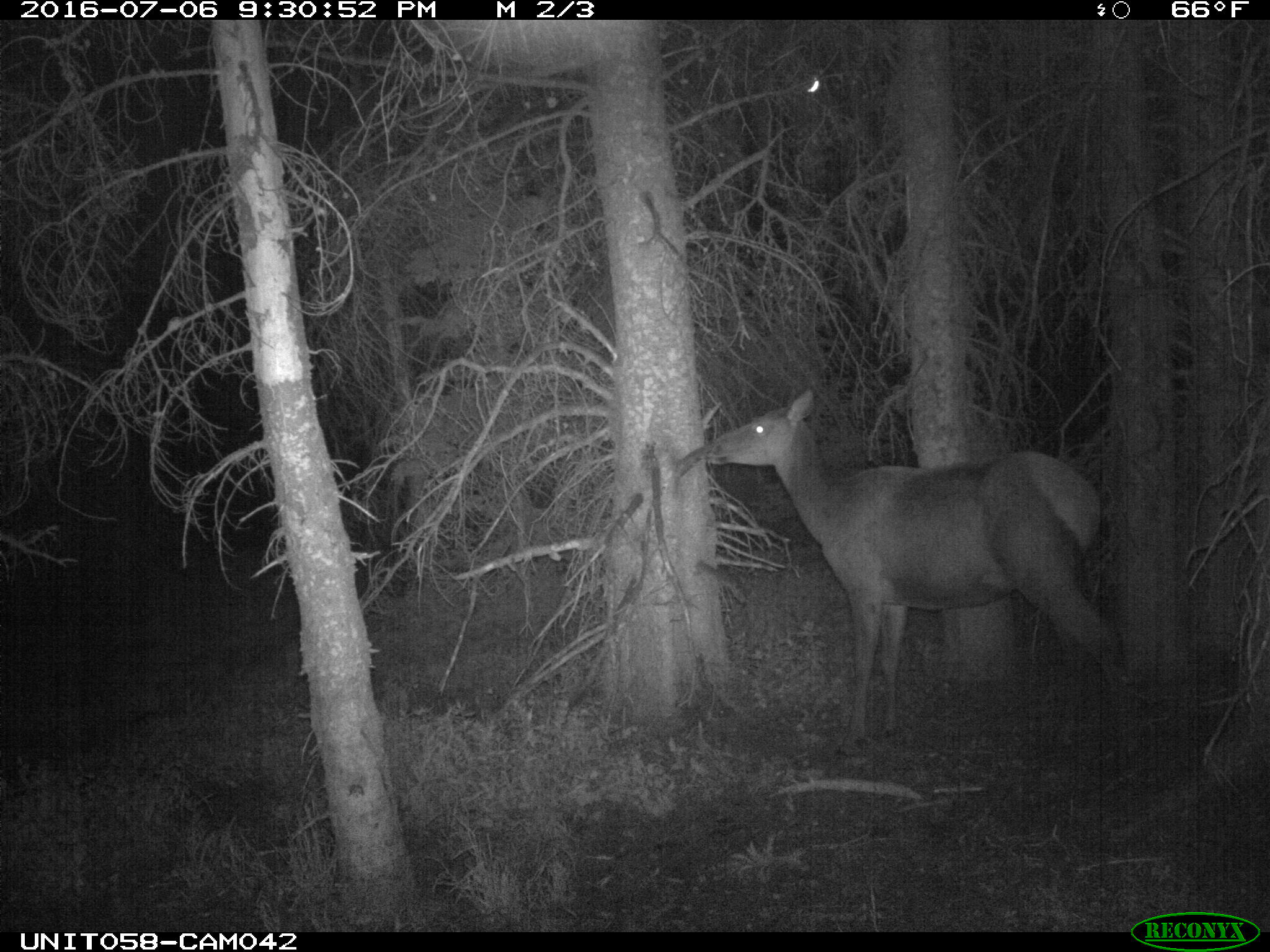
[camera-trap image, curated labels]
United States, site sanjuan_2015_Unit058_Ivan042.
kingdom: Animalia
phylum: Chordata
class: Mammalia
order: Artiodactyla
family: Cervidae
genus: Cervus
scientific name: Cervus elaphus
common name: red deer